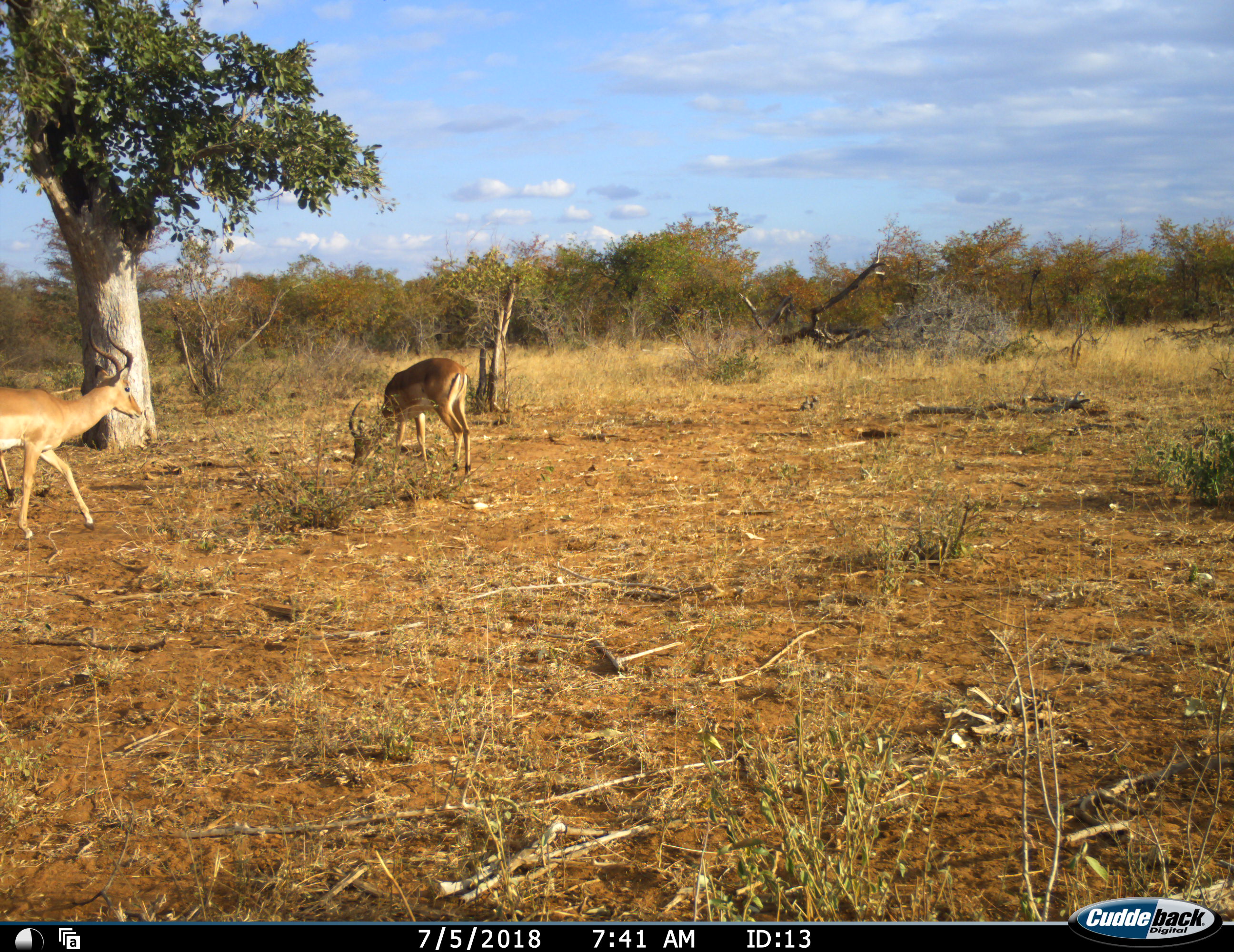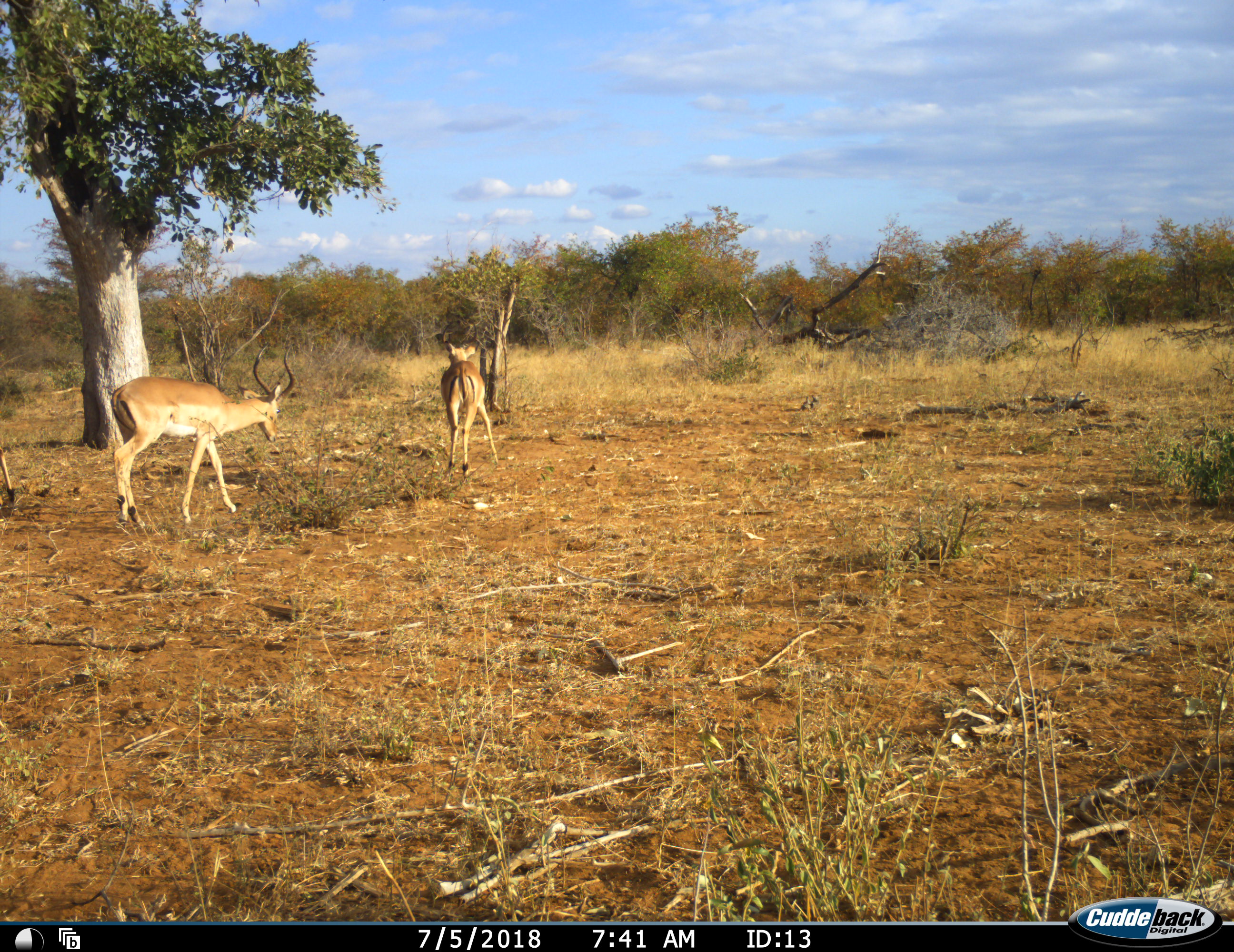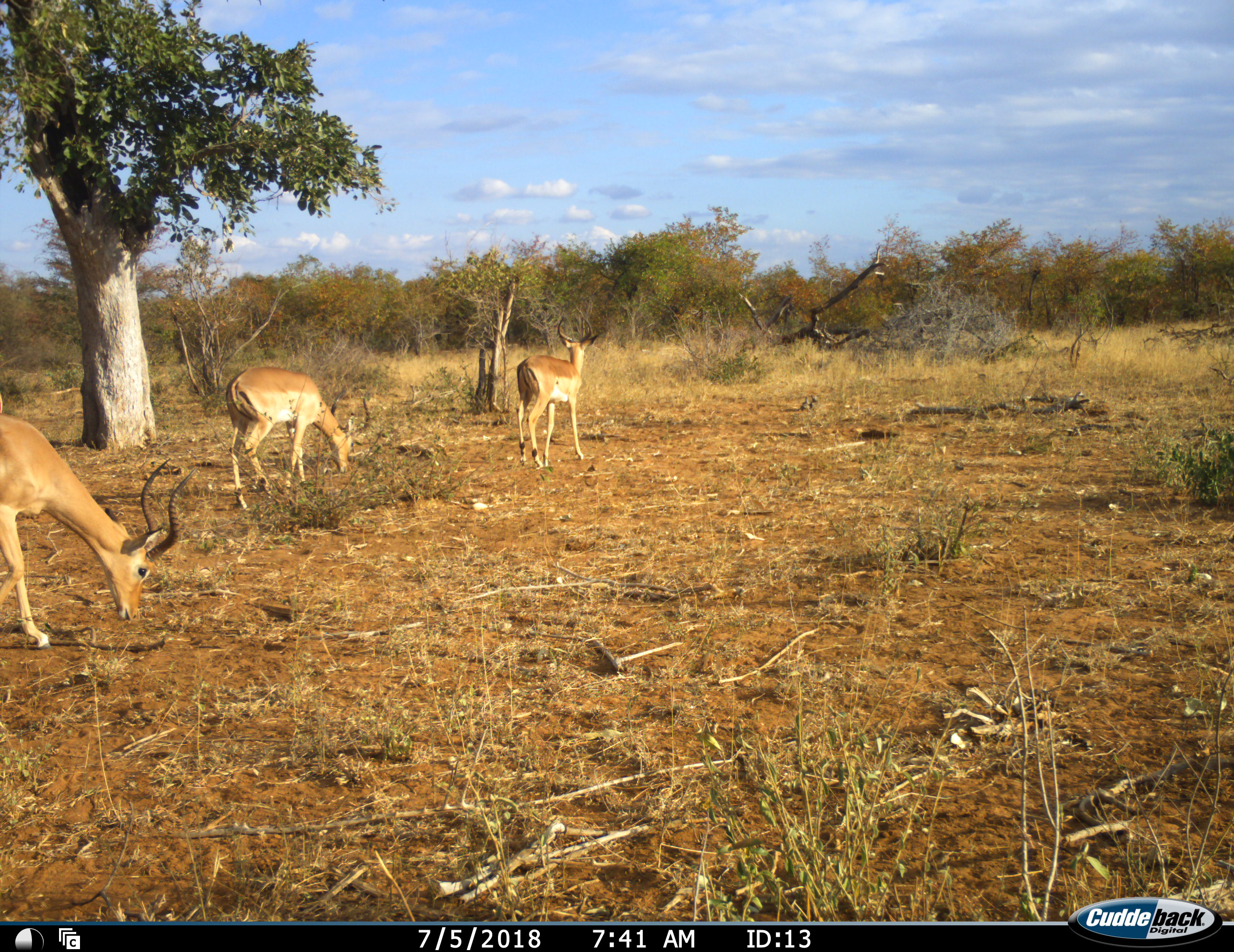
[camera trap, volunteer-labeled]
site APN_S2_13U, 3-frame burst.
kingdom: Animalia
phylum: Chordata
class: Mammalia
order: Artiodactyla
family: Bovidae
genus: Aepyceros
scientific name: Aepyceros melampus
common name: impala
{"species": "impala (Aepyceros melampus)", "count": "3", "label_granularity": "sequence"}